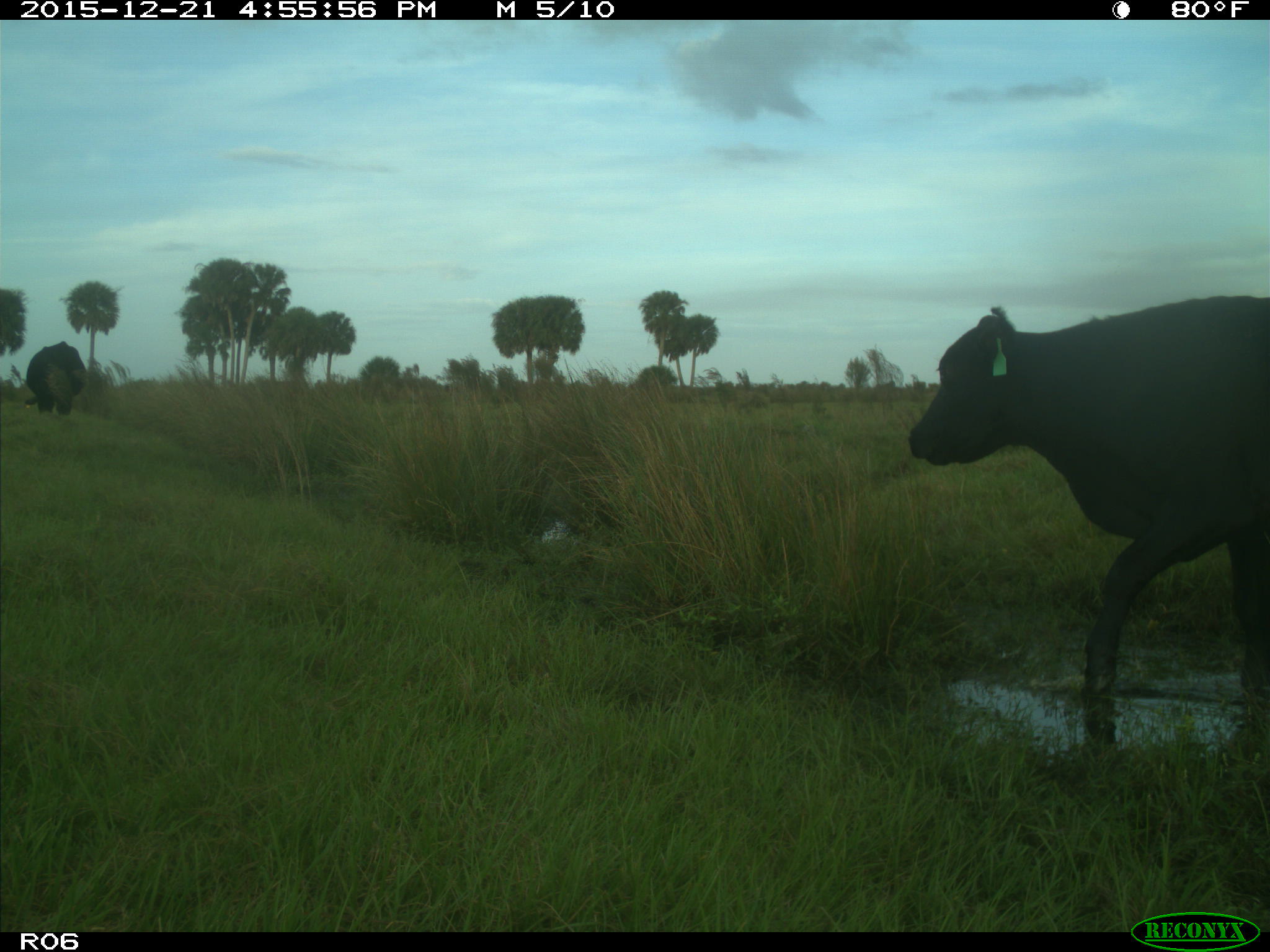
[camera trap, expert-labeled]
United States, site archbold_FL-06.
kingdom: Animalia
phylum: Chordata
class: Mammalia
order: Artiodactyla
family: Bovidae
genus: Bos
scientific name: Bos taurus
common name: domestic cow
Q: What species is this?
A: Bos taurus (domestic cow).